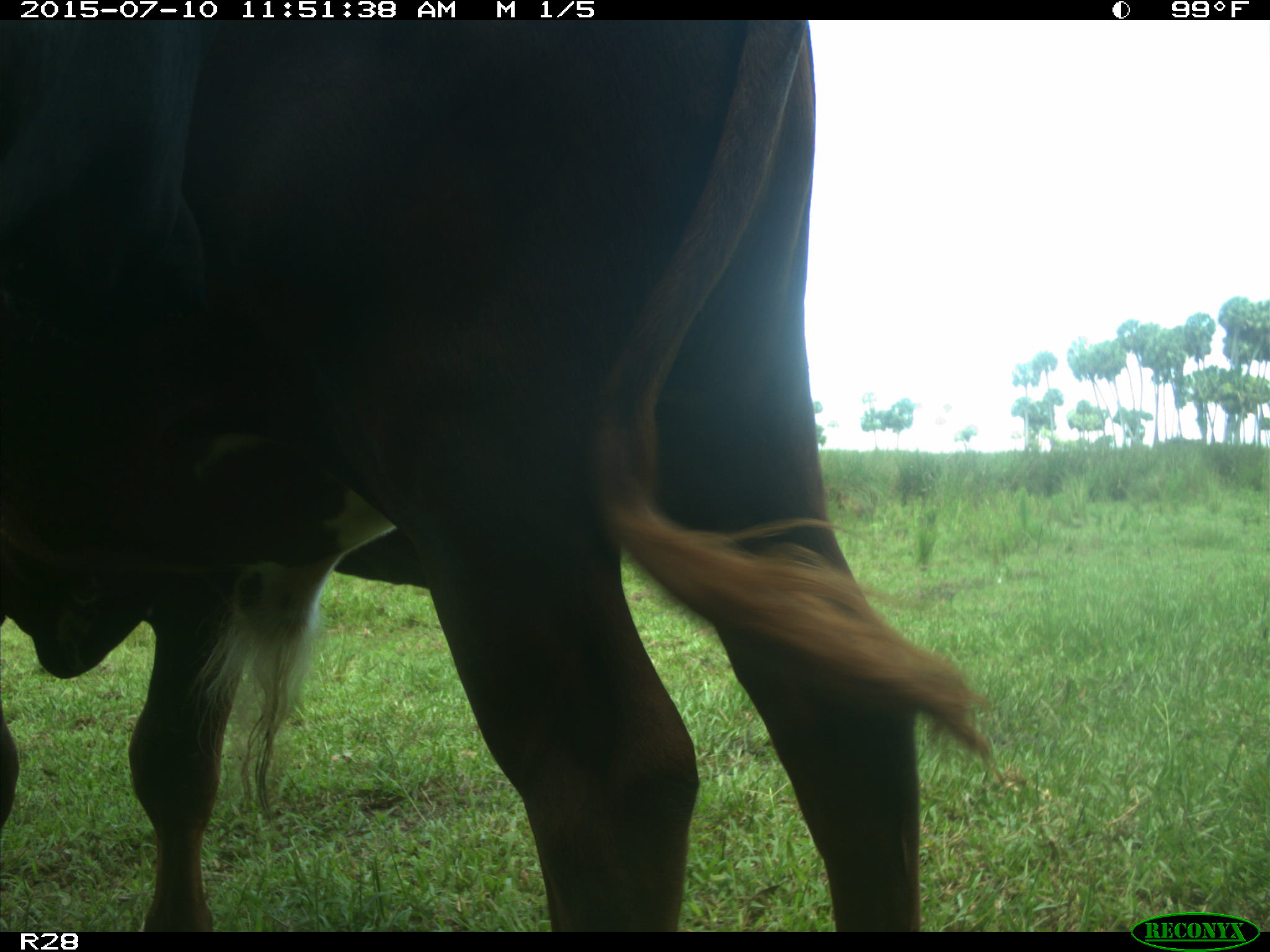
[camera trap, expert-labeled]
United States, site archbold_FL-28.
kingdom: Animalia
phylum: Chordata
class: Mammalia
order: Artiodactyla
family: Bovidae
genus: Bos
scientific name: Bos taurus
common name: domestic cow